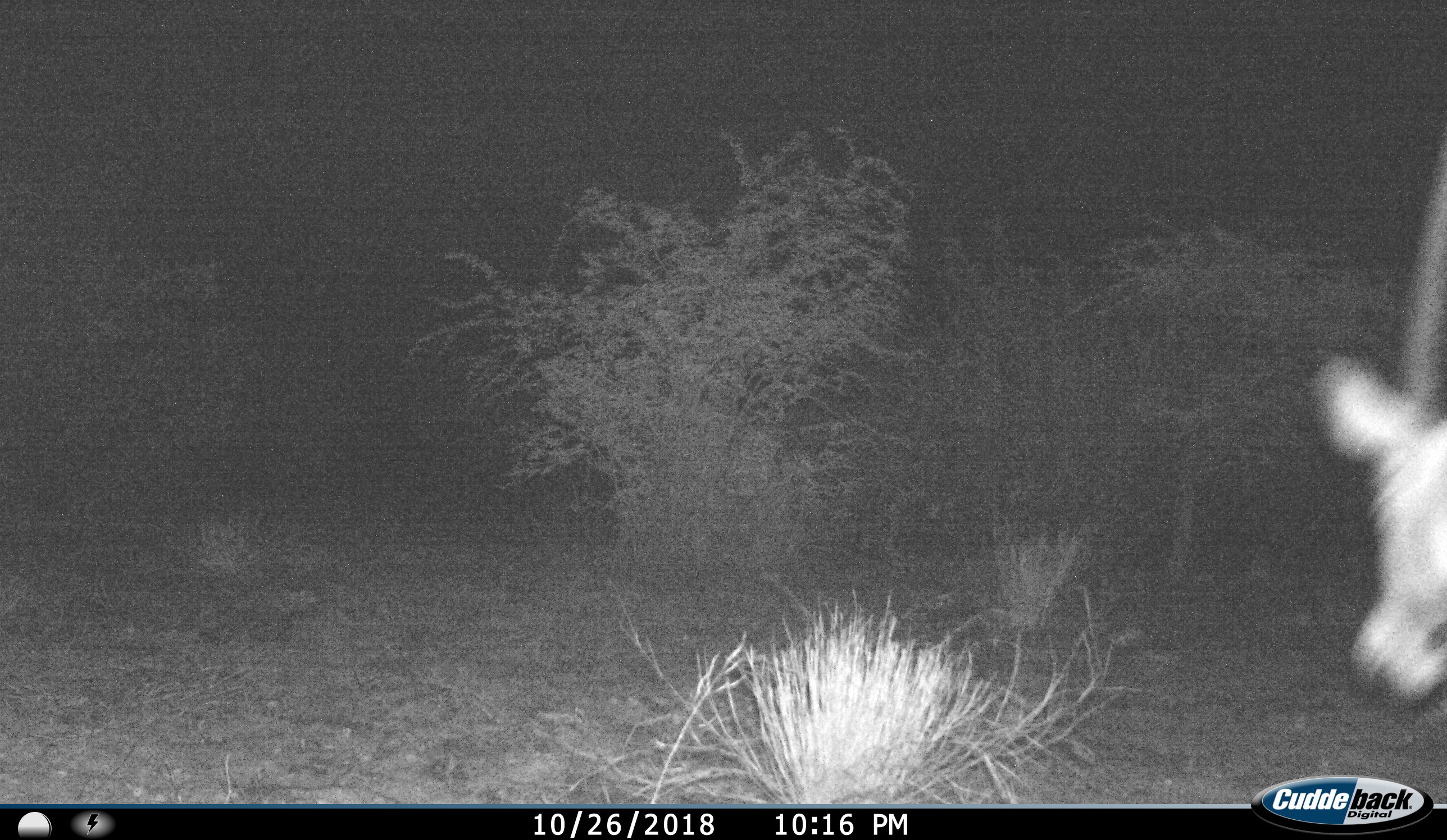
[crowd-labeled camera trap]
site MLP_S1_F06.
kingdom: Animalia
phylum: Chordata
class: Mammalia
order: Artiodactyla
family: Bovidae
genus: Oryx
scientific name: Oryx gazella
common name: gemsbok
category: oryx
Oryx (gemsbok) (Oryx gazella), count 1. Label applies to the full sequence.